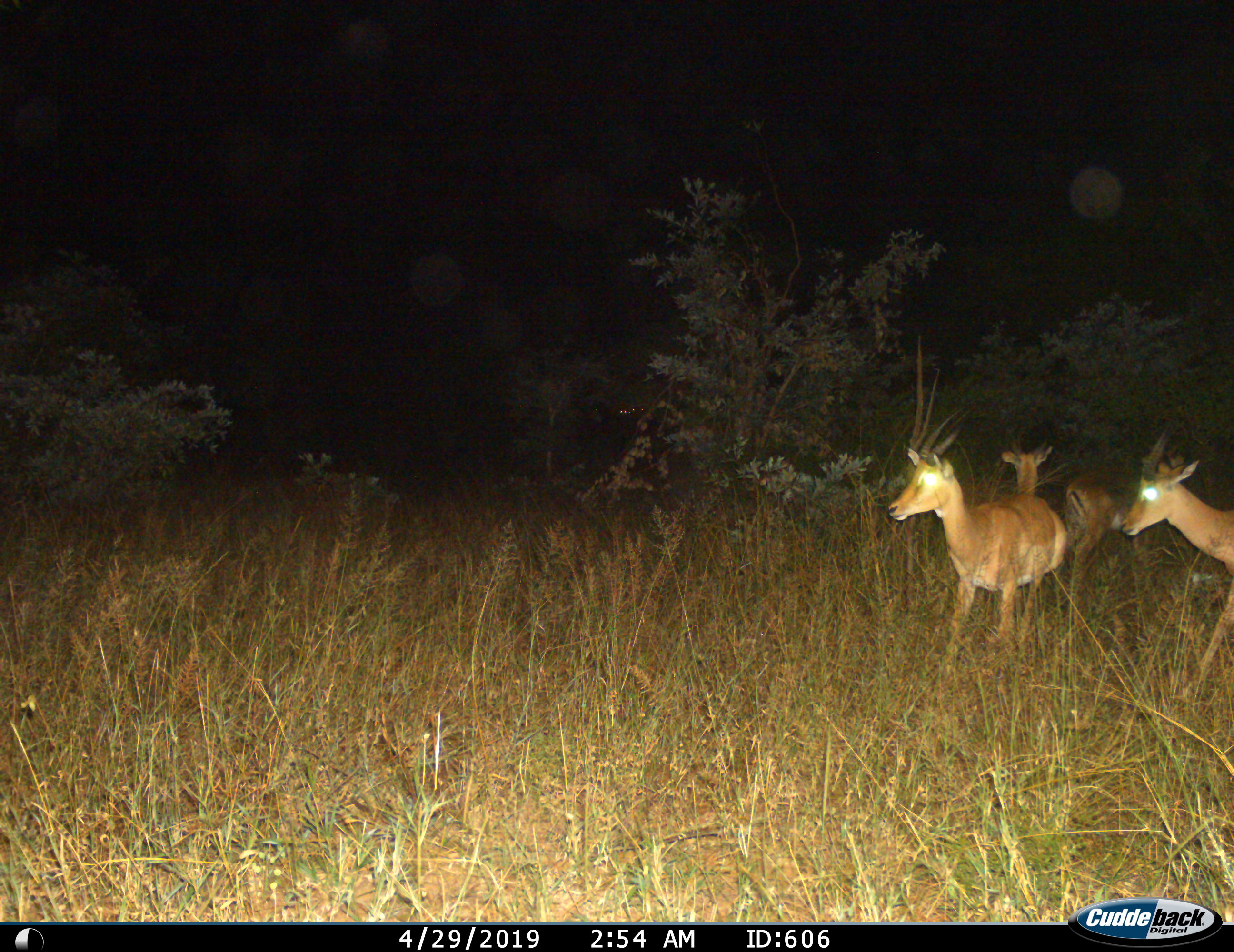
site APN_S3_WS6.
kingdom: Animalia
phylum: Chordata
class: Mammalia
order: Artiodactyla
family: Bovidae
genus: Aepyceros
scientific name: Aepyceros melampus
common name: impala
Impala (Aepyceros melampus), count 4. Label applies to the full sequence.